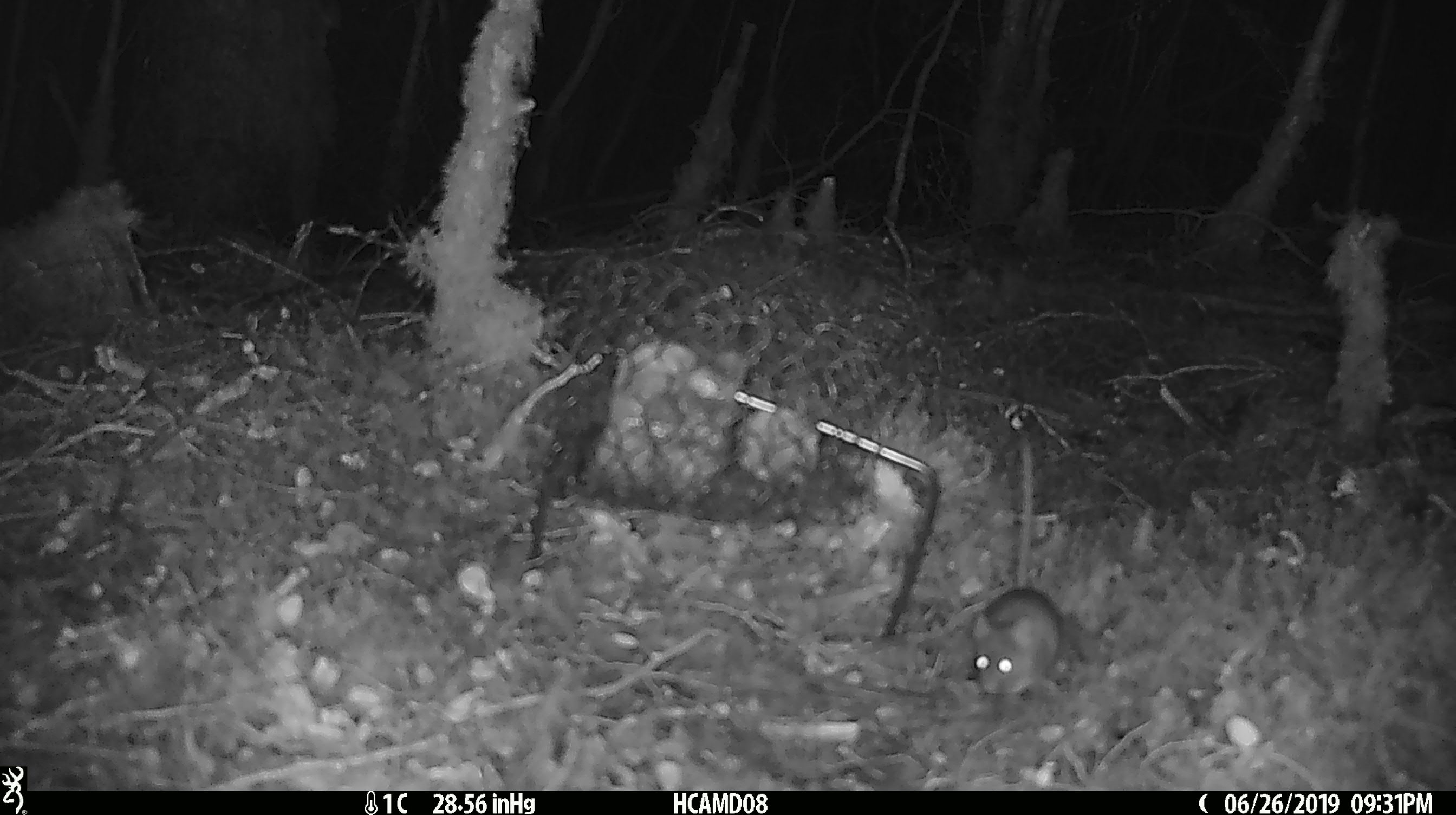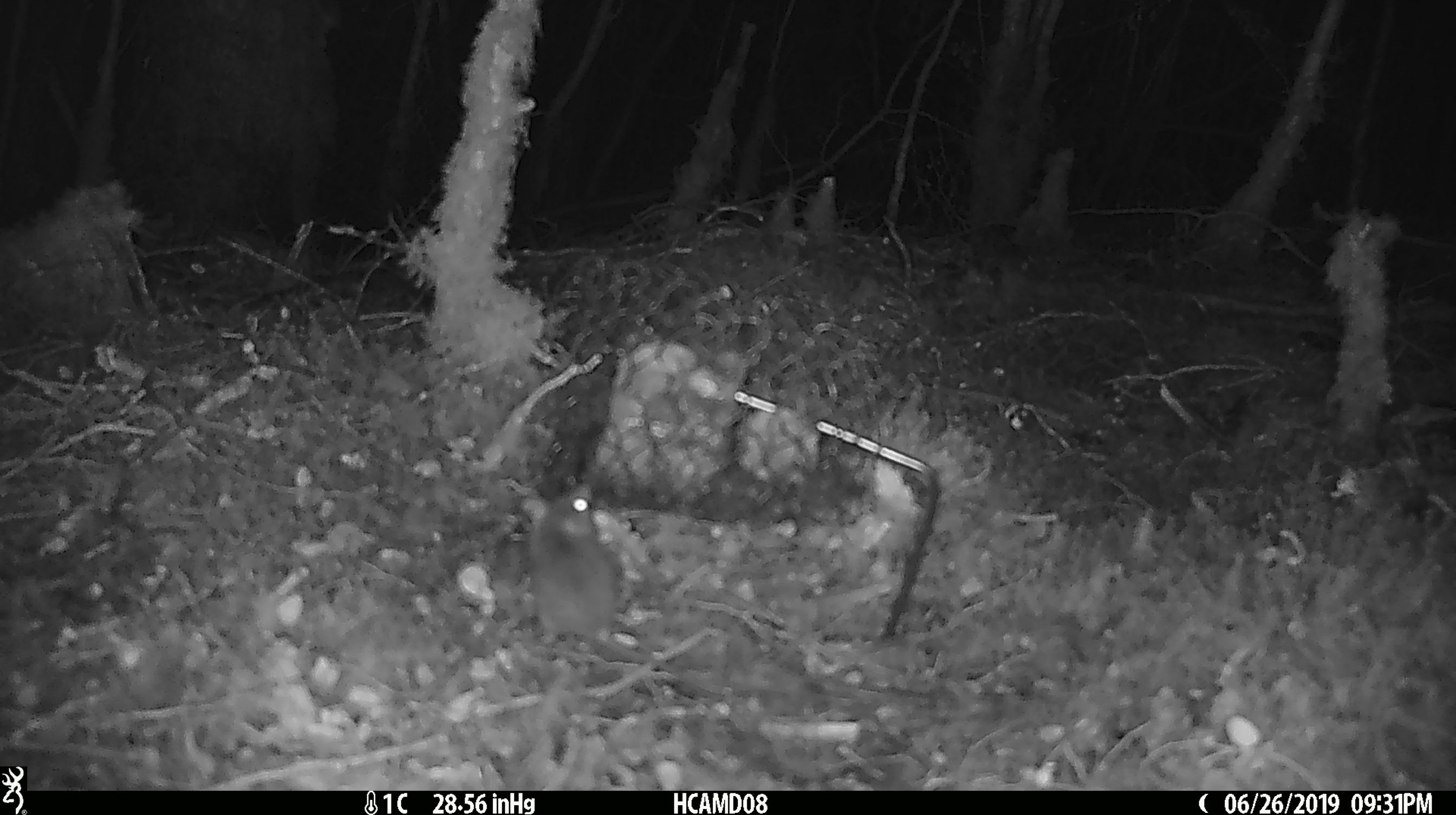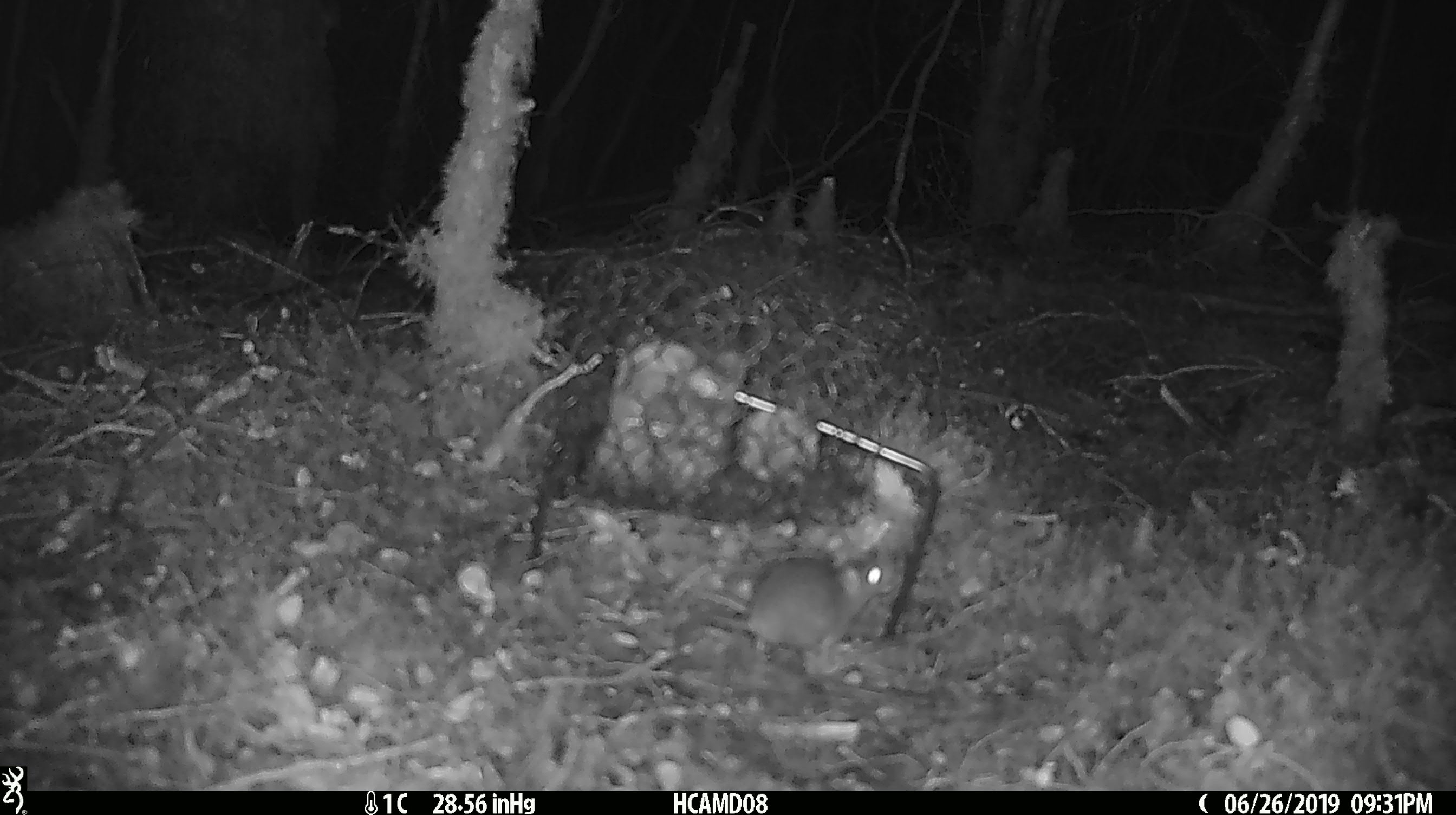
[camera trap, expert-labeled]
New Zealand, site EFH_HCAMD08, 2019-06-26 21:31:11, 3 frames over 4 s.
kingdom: Animalia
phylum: Chordata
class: Mammalia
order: Rodentia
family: Muridae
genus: Mus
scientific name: Mus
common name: mouse